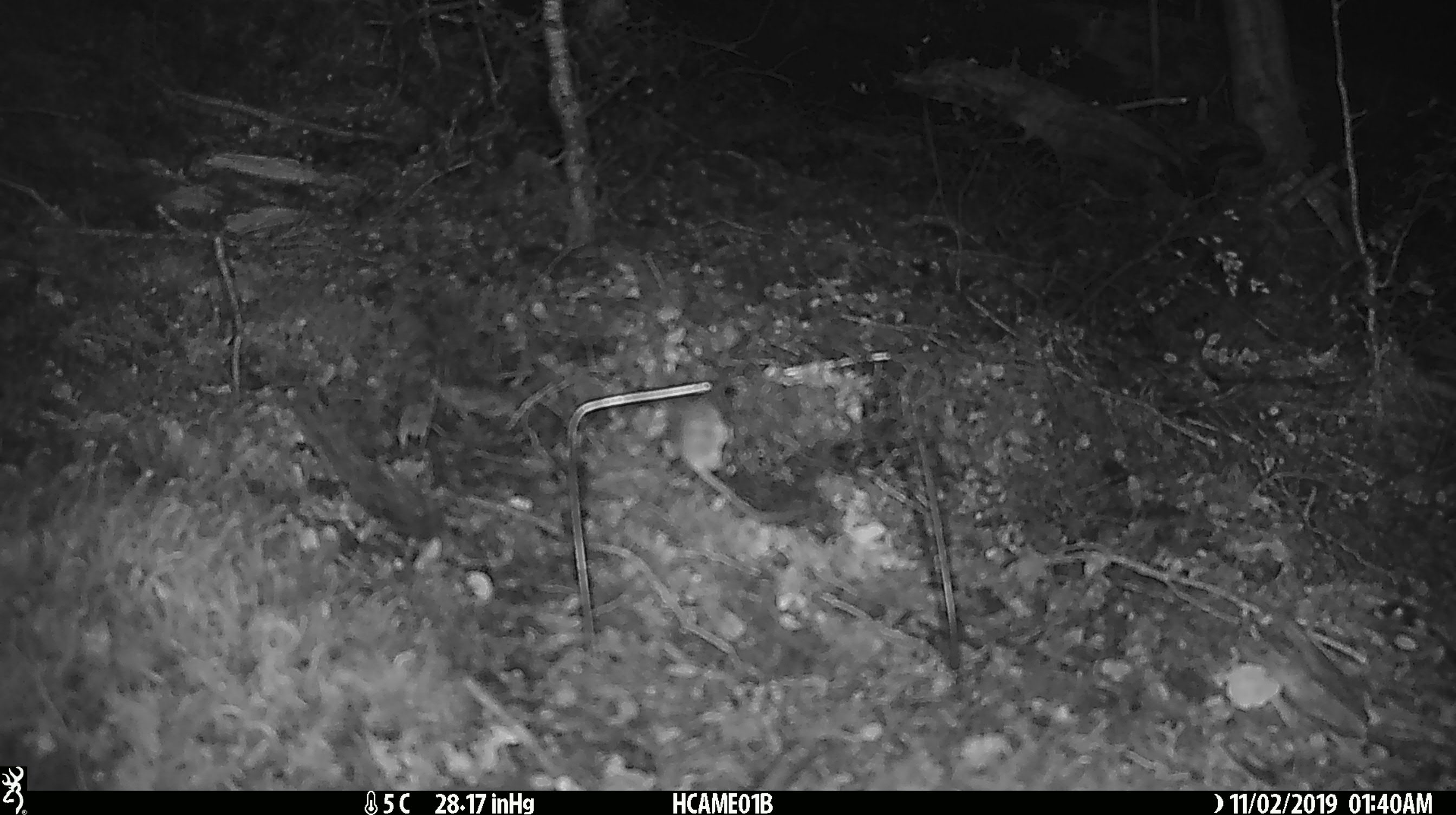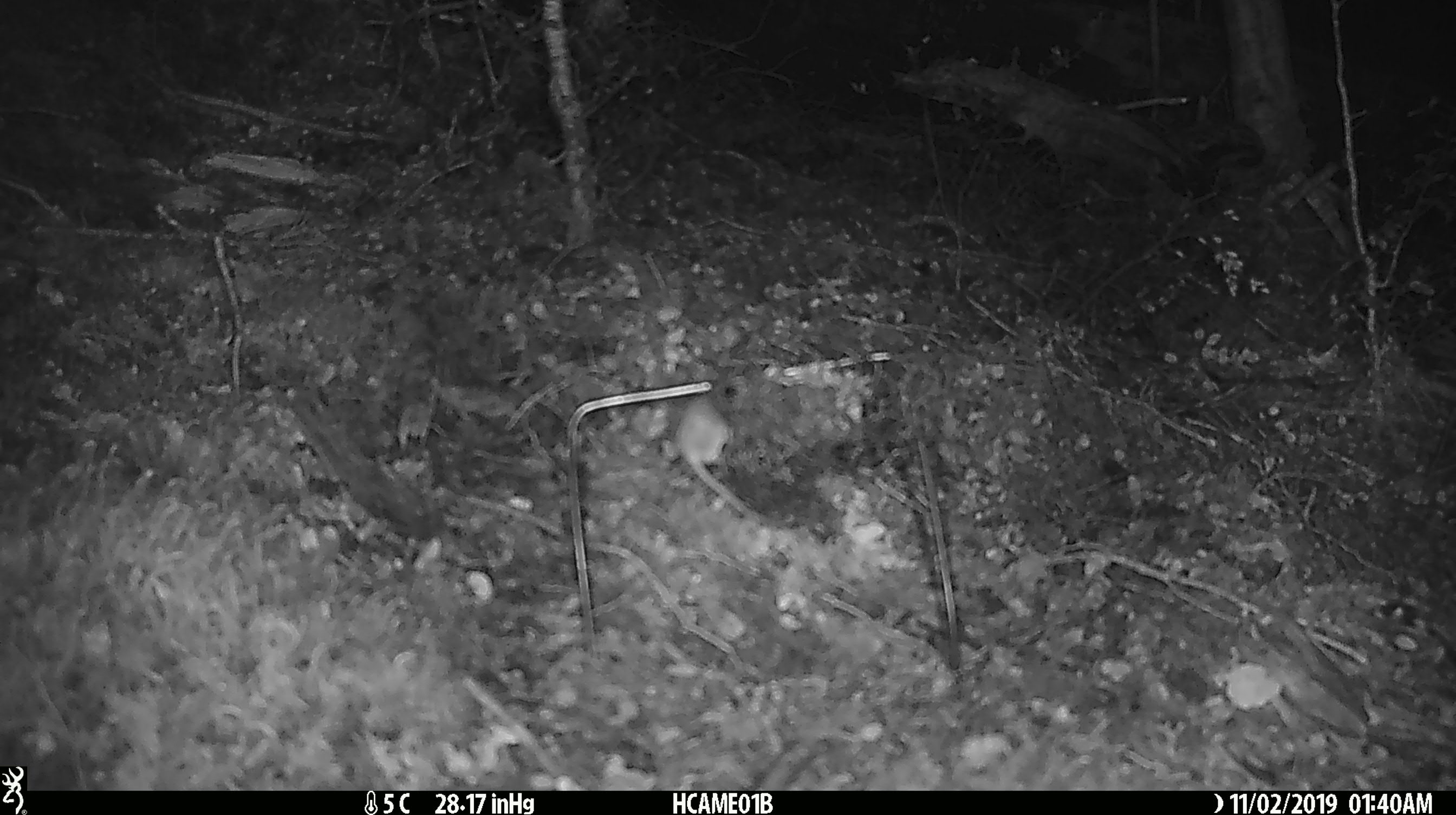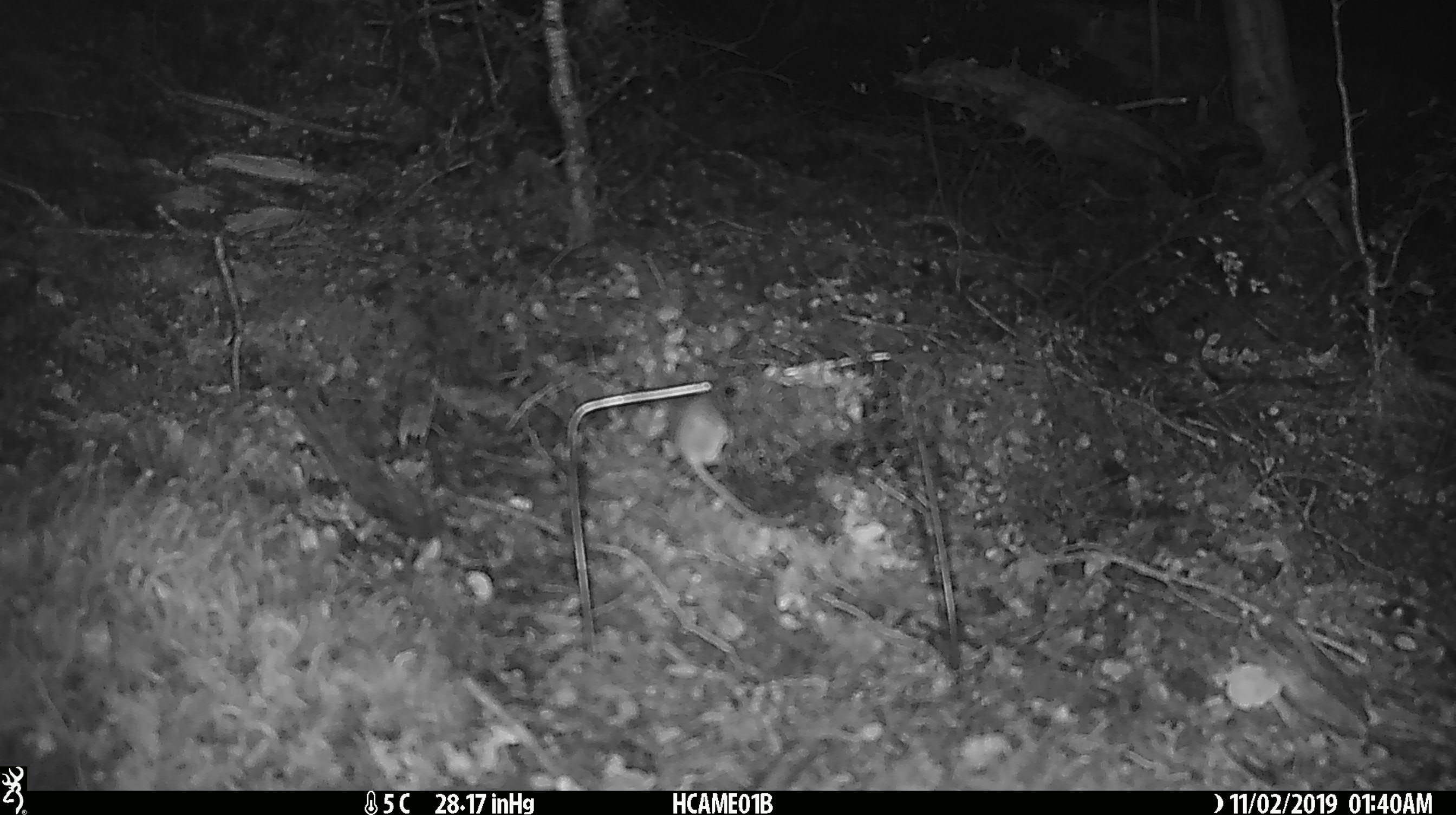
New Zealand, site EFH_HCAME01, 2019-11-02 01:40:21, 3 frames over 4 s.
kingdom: Animalia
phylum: Chordata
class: Mammalia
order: Rodentia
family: Muridae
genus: Mus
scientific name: Mus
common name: mouse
Mouse (Mus).